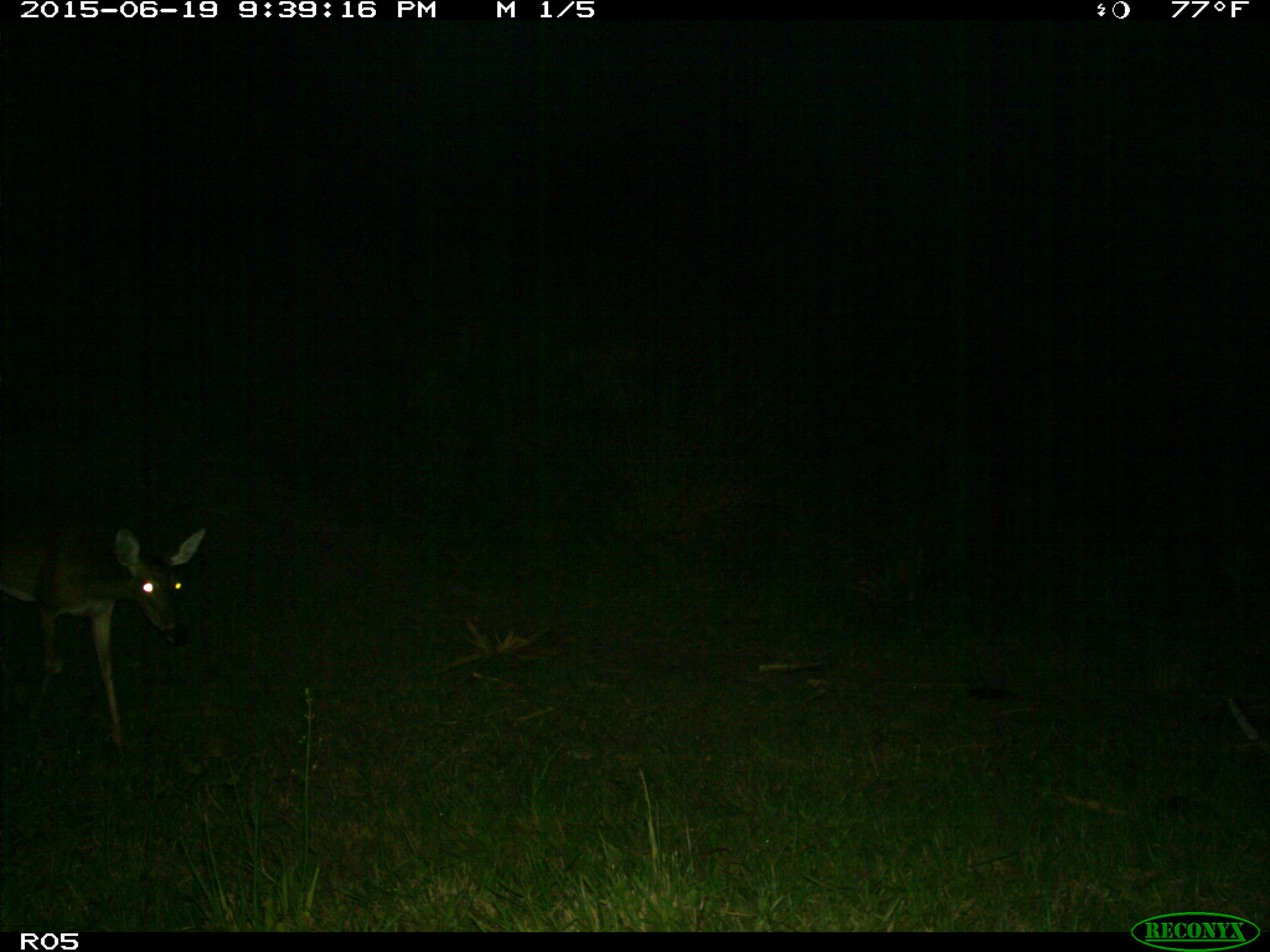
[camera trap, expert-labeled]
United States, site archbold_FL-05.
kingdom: Animalia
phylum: Chordata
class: Mammalia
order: Artiodactyla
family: Cervidae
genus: Odocoileus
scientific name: Odocoileus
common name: deer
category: unidentified deer